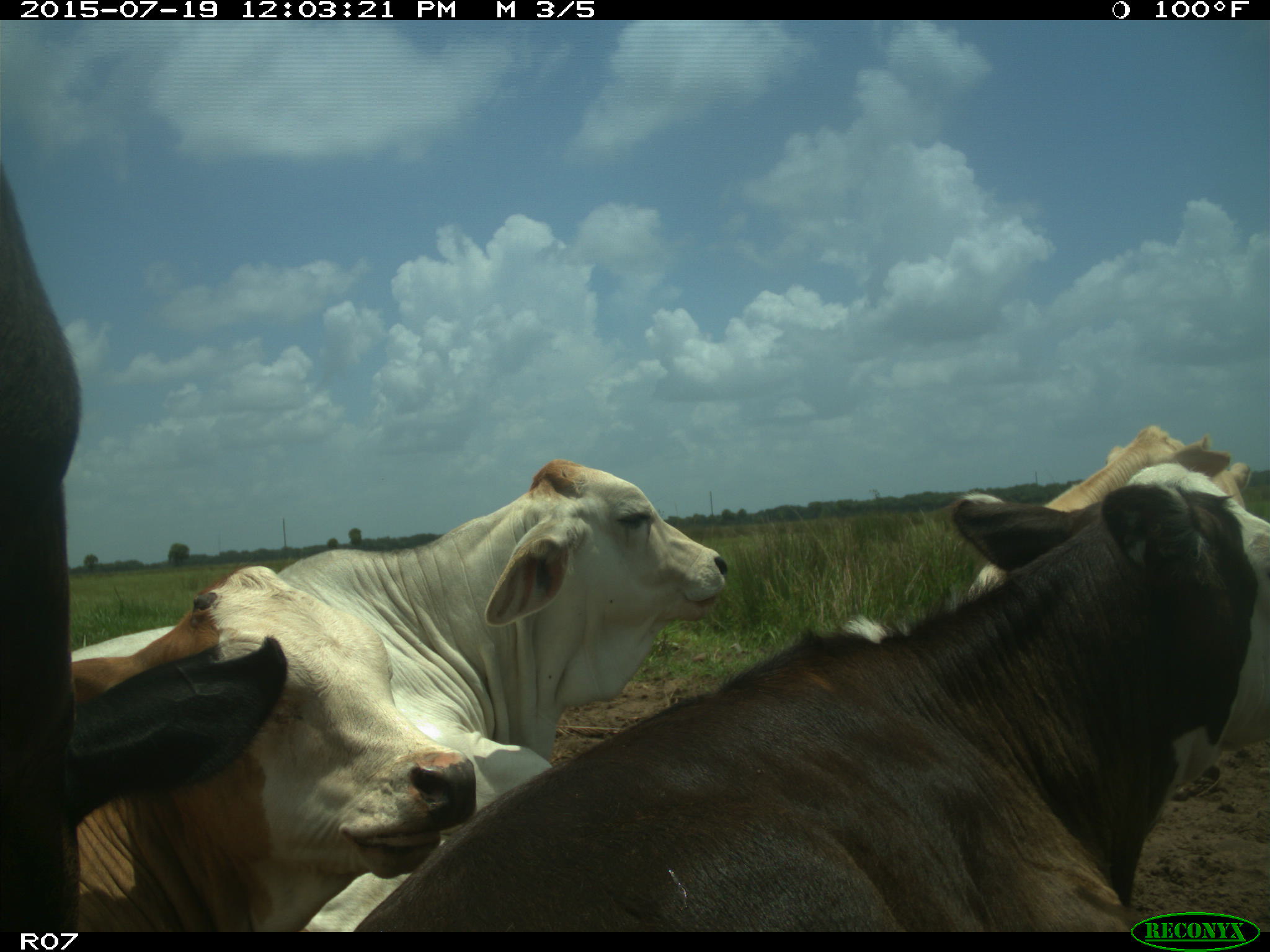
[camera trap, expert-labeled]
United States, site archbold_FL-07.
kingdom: Animalia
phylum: Chordata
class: Mammalia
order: Artiodactyla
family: Bovidae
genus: Bos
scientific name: Bos taurus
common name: domestic cow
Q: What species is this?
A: Bos taurus (domestic cow).